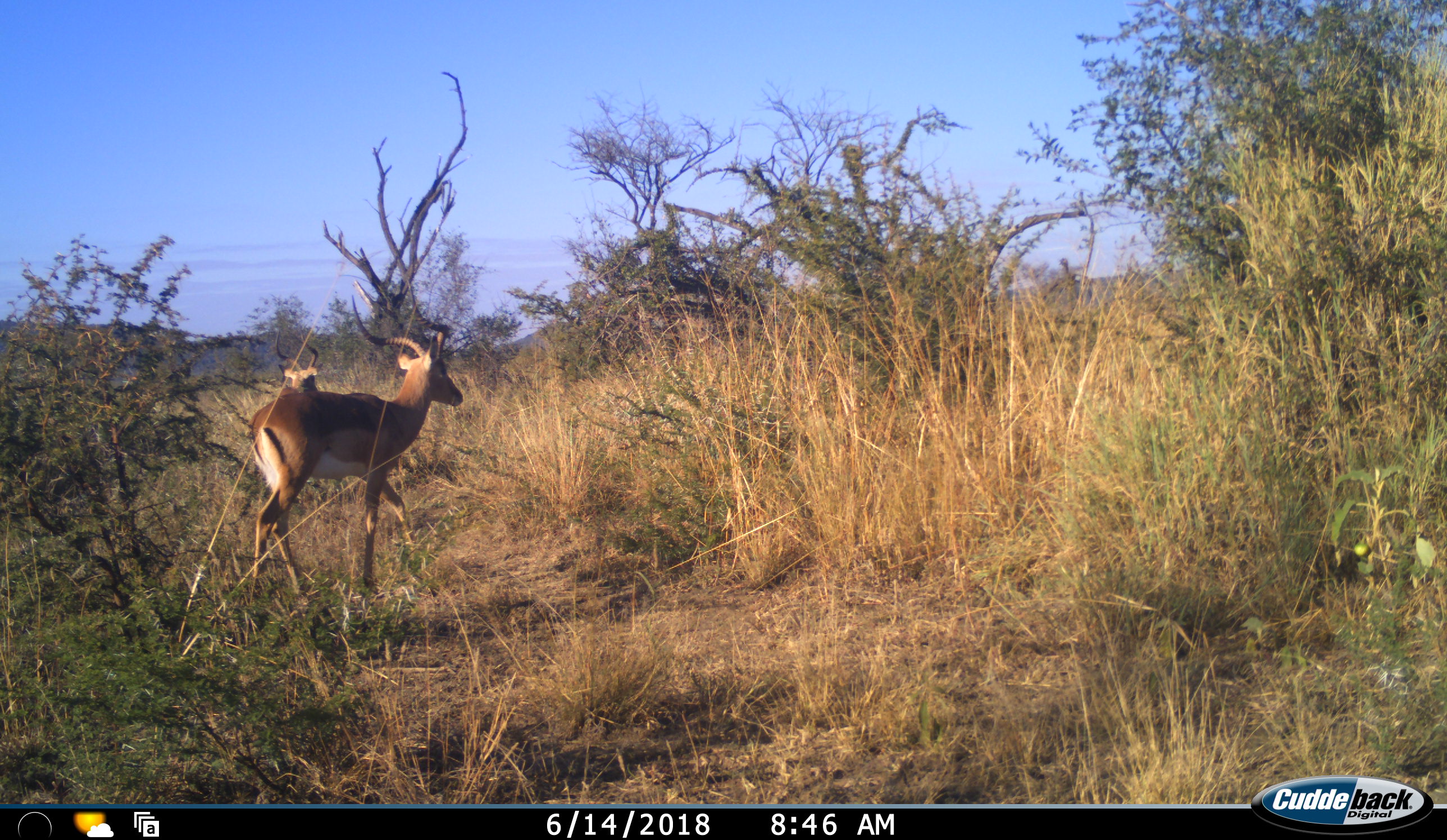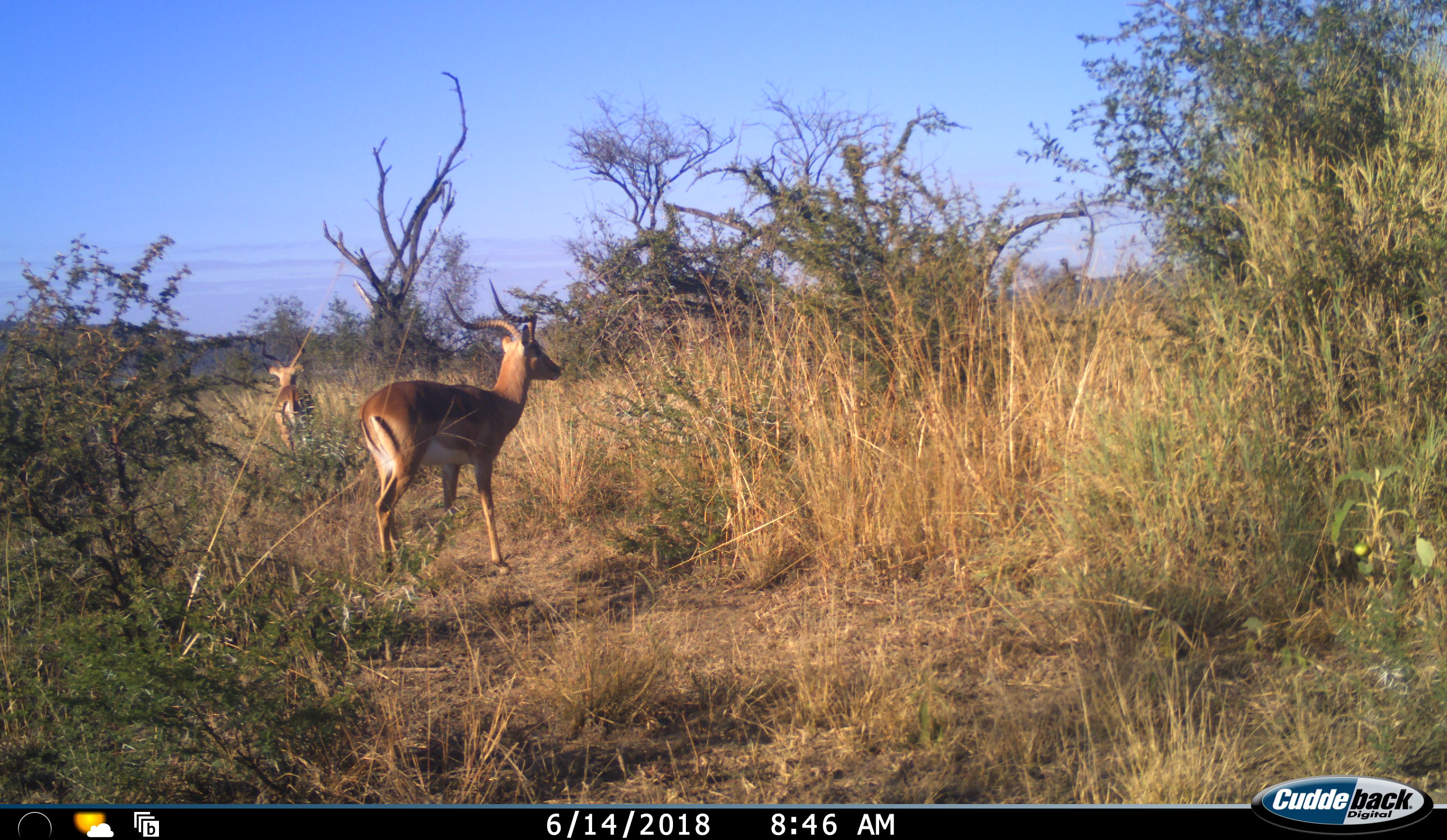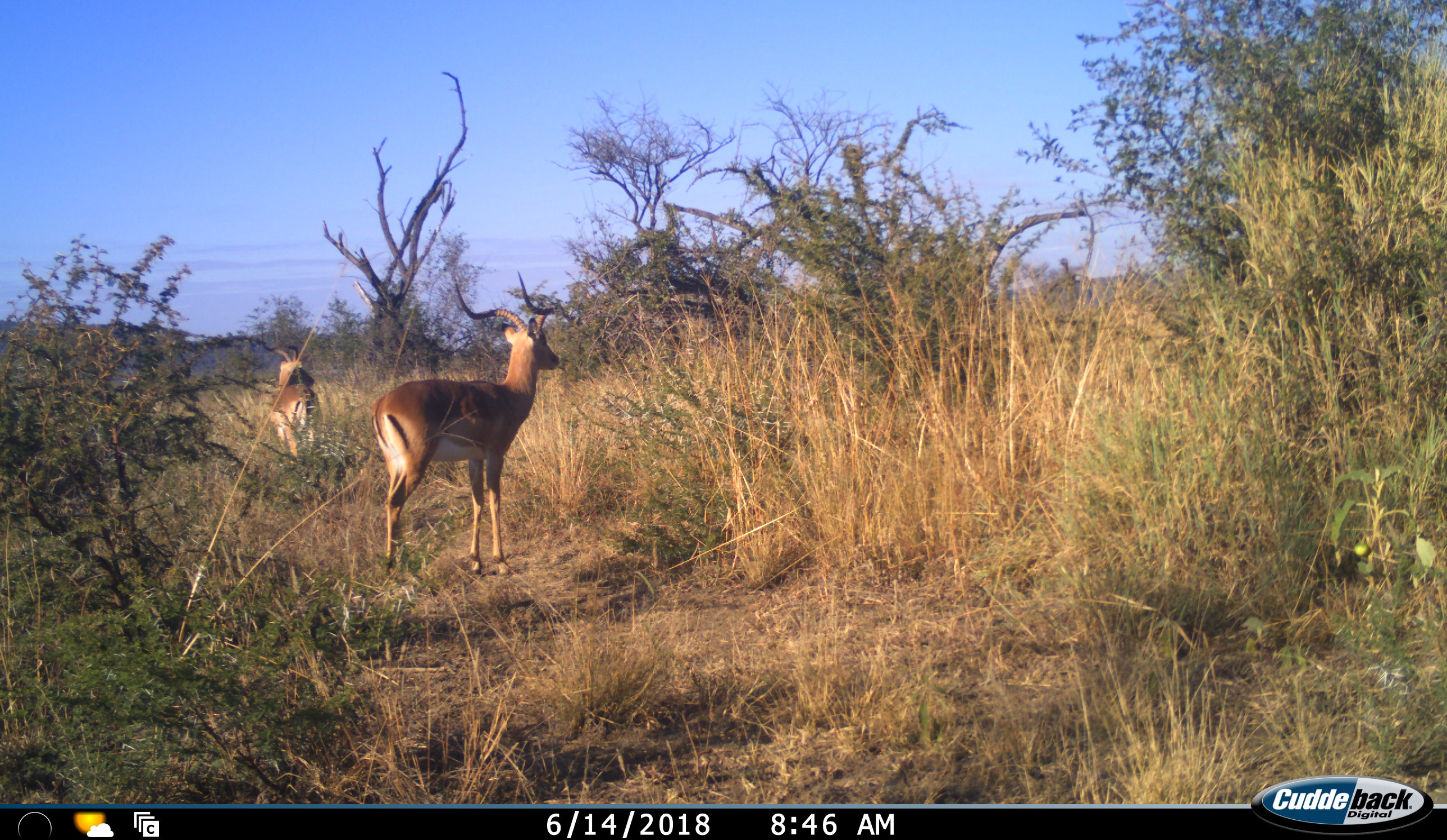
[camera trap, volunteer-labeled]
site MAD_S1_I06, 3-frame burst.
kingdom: Animalia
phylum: Chordata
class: Mammalia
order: Artiodactyla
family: Bovidae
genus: Aepyceros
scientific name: Aepyceros melampus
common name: impala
Impala (Aepyceros melampus), count 2. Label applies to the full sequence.